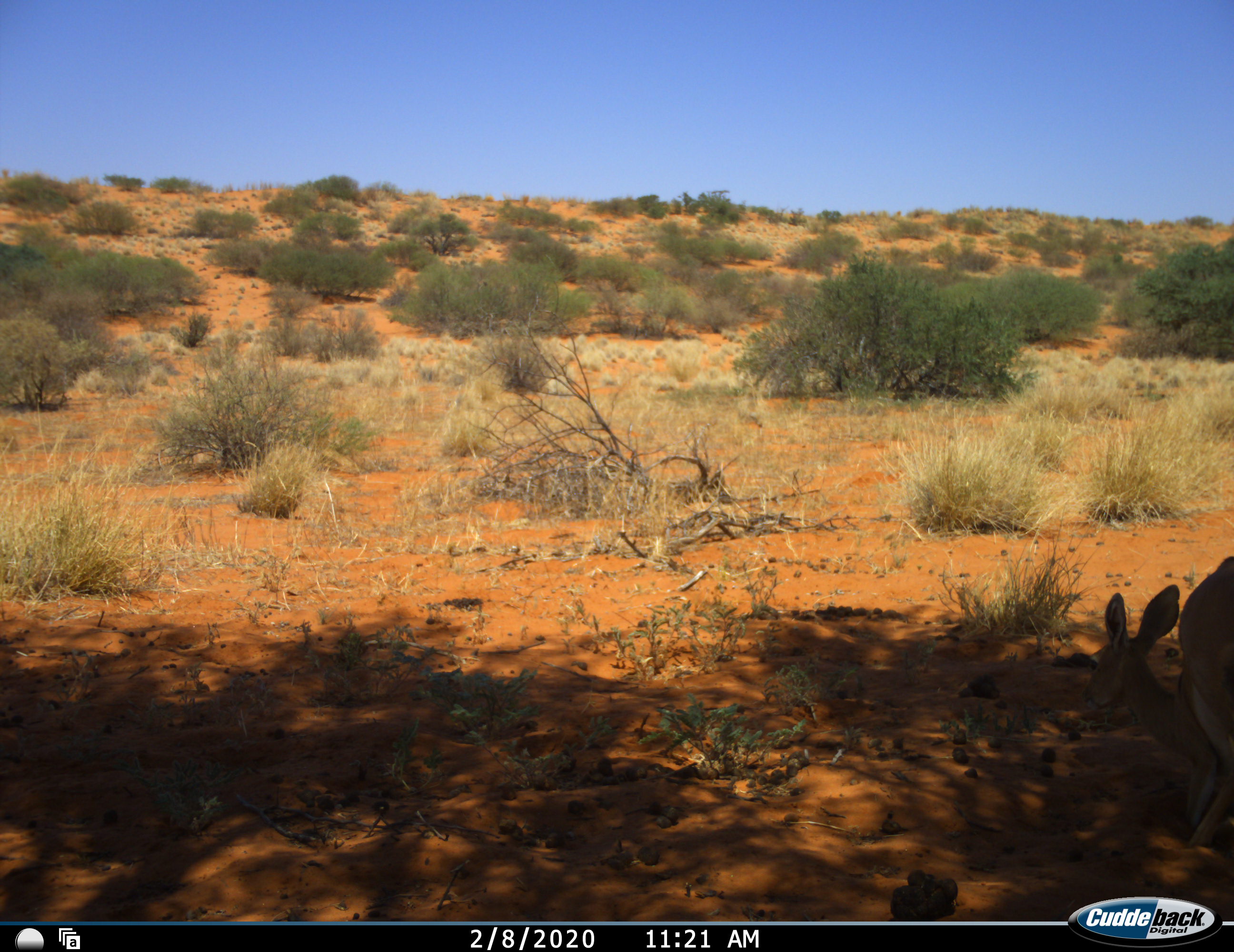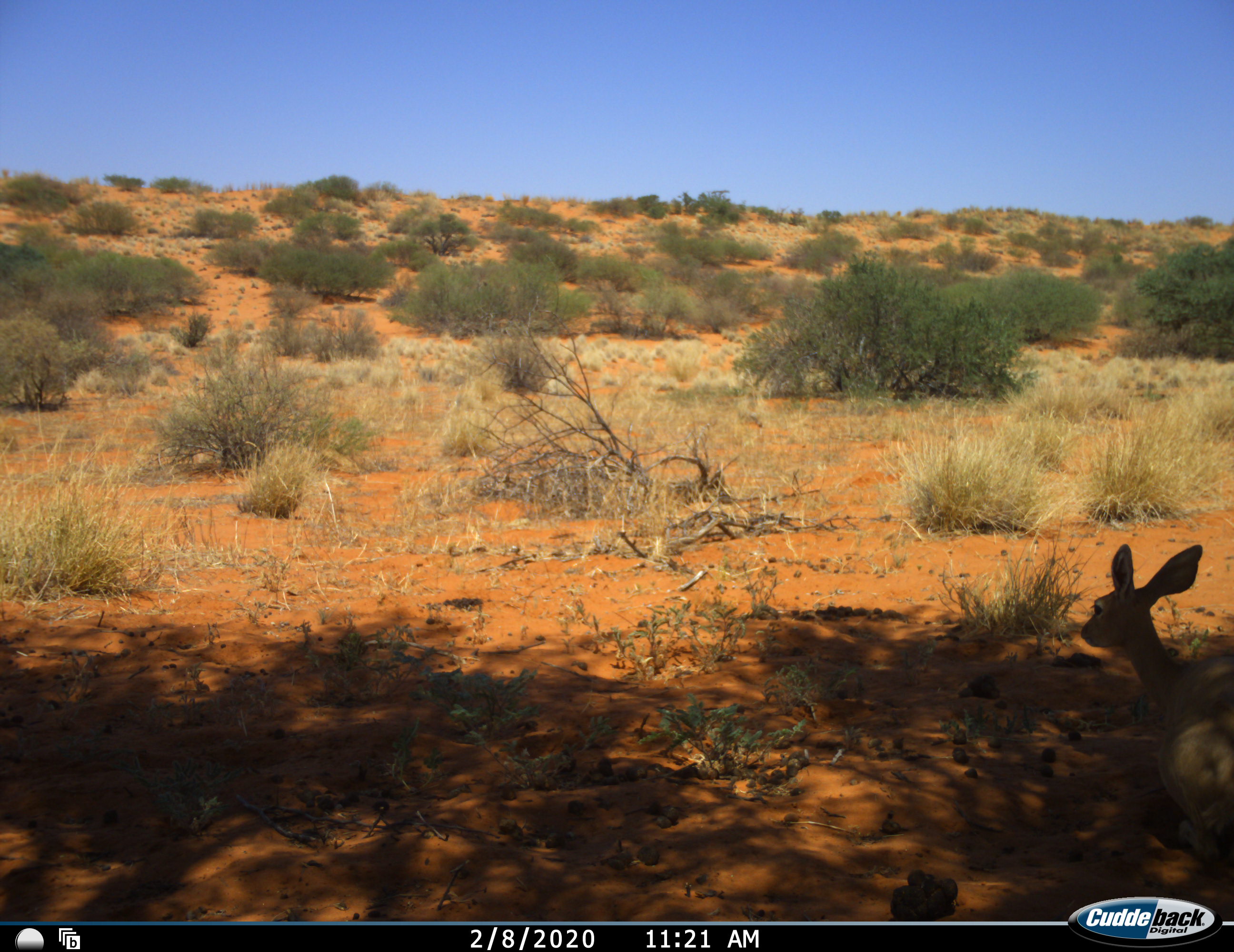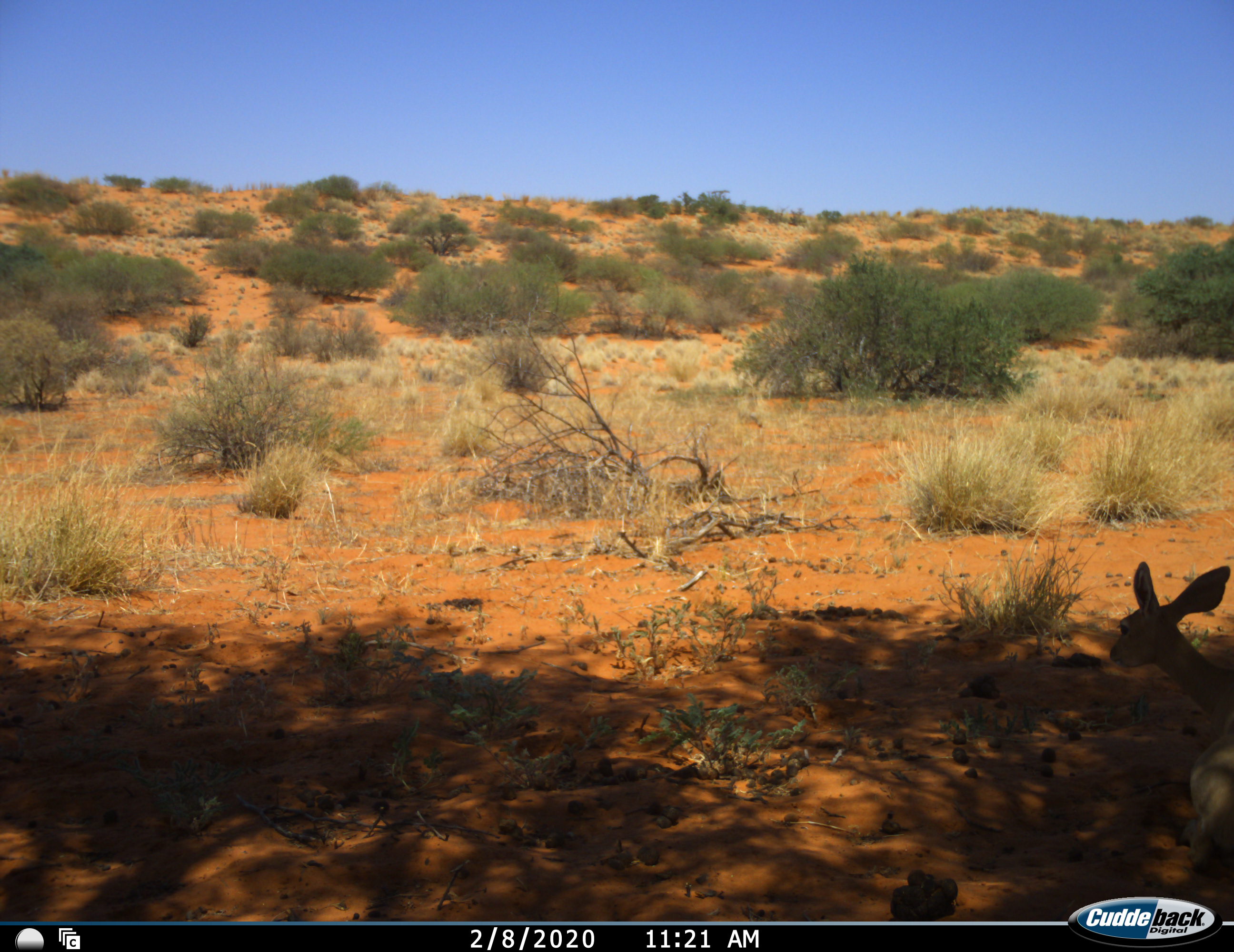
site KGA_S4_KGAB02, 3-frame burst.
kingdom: Animalia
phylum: Chordata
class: Mammalia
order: Artiodactyla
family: Bovidae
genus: Raphicerus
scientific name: Raphicerus campestris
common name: steenbok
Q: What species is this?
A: Steenbok (Raphicerus campestris).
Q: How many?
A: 1.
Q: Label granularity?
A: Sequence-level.